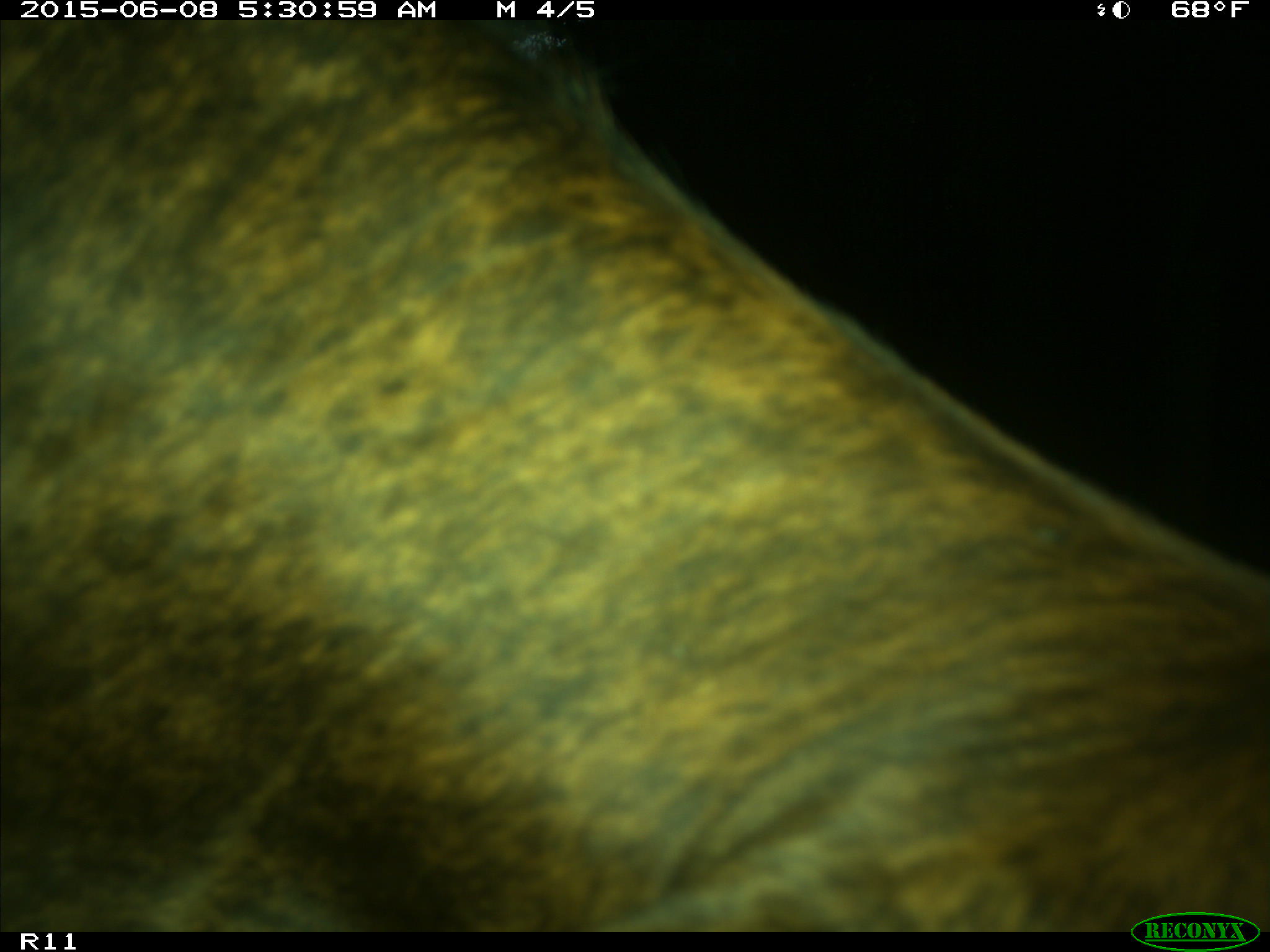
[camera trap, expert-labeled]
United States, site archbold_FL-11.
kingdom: Animalia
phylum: Chordata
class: Mammalia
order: Artiodactyla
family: Bovidae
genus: Bos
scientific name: Bos taurus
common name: domestic cow